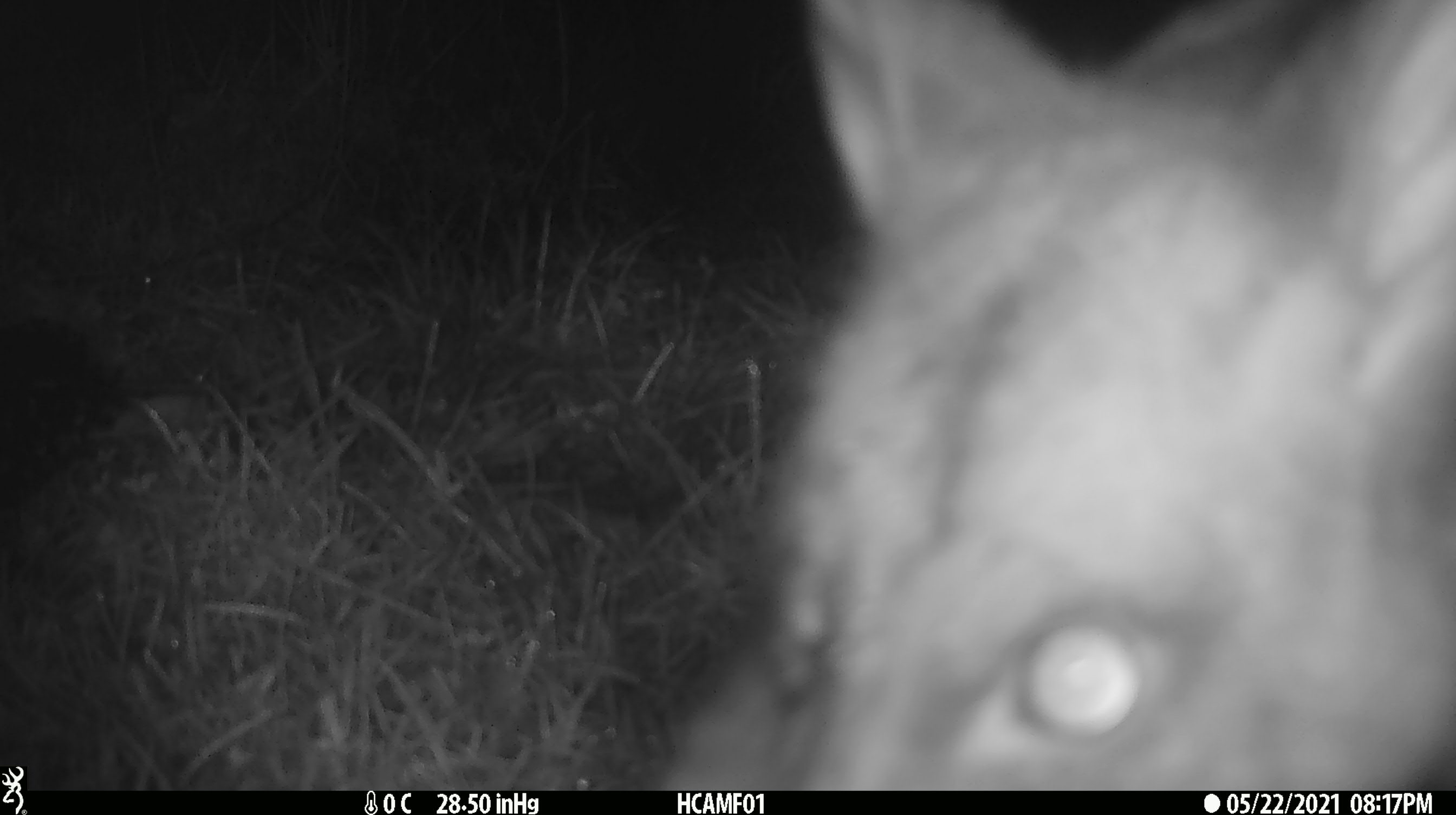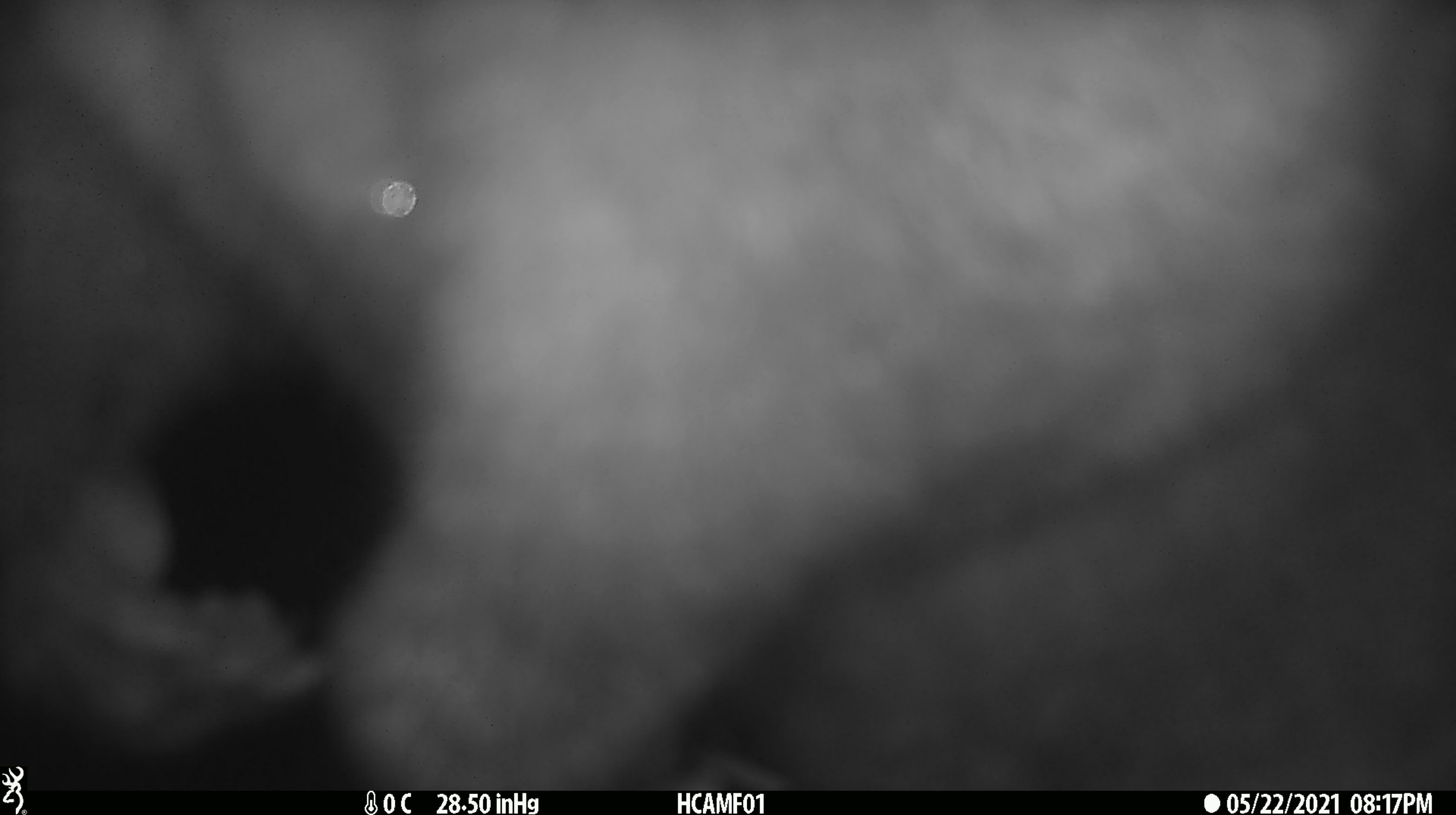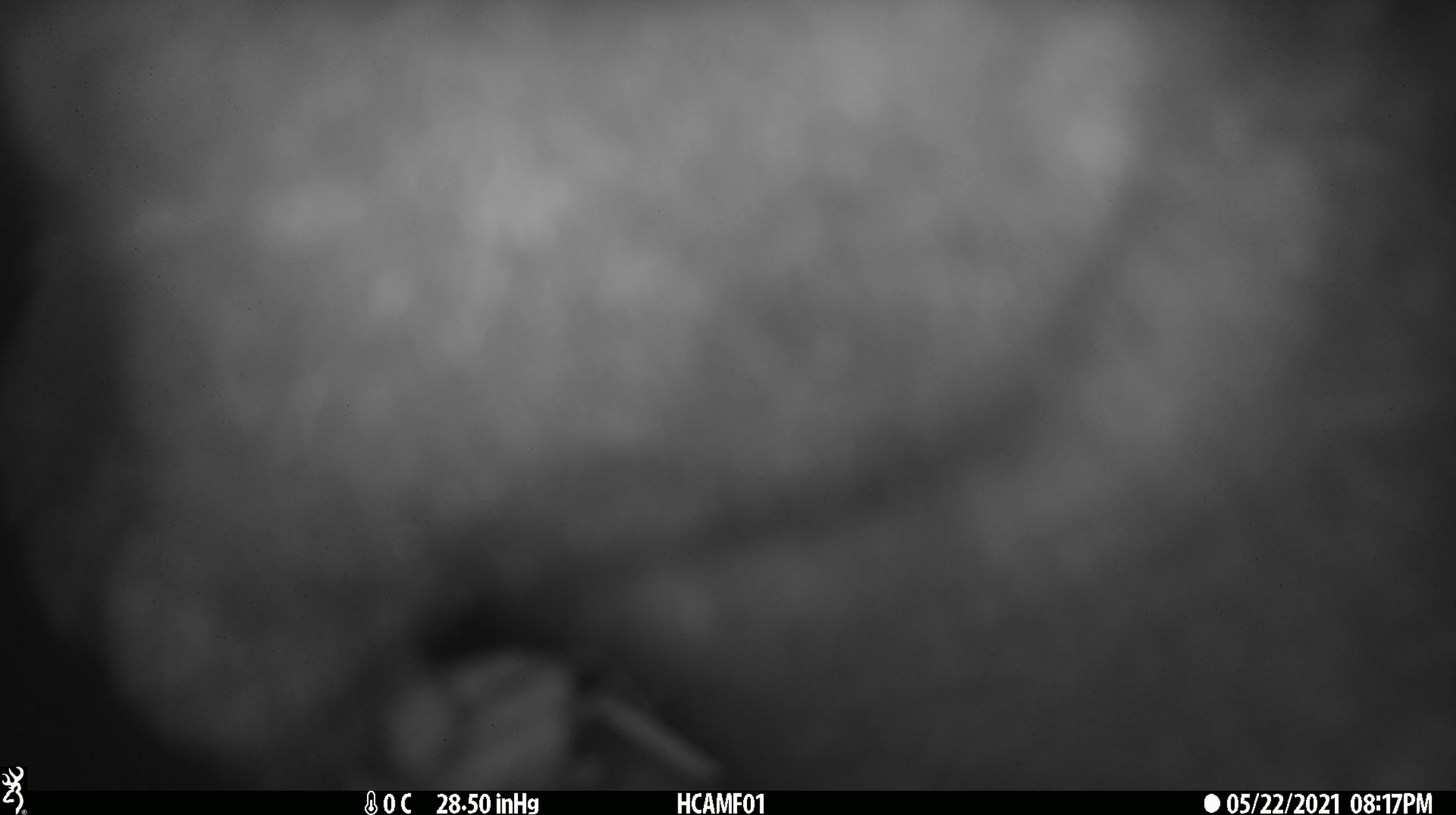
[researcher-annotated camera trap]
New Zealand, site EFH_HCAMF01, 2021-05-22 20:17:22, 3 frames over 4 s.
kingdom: Animalia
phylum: Chordata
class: Mammalia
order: Diprotodontia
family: Phalangeridae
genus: Trichosurus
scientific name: Trichosurus vulpecula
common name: common brushtail possum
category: possum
Possum (common brushtail possum) (Trichosurus vulpecula).